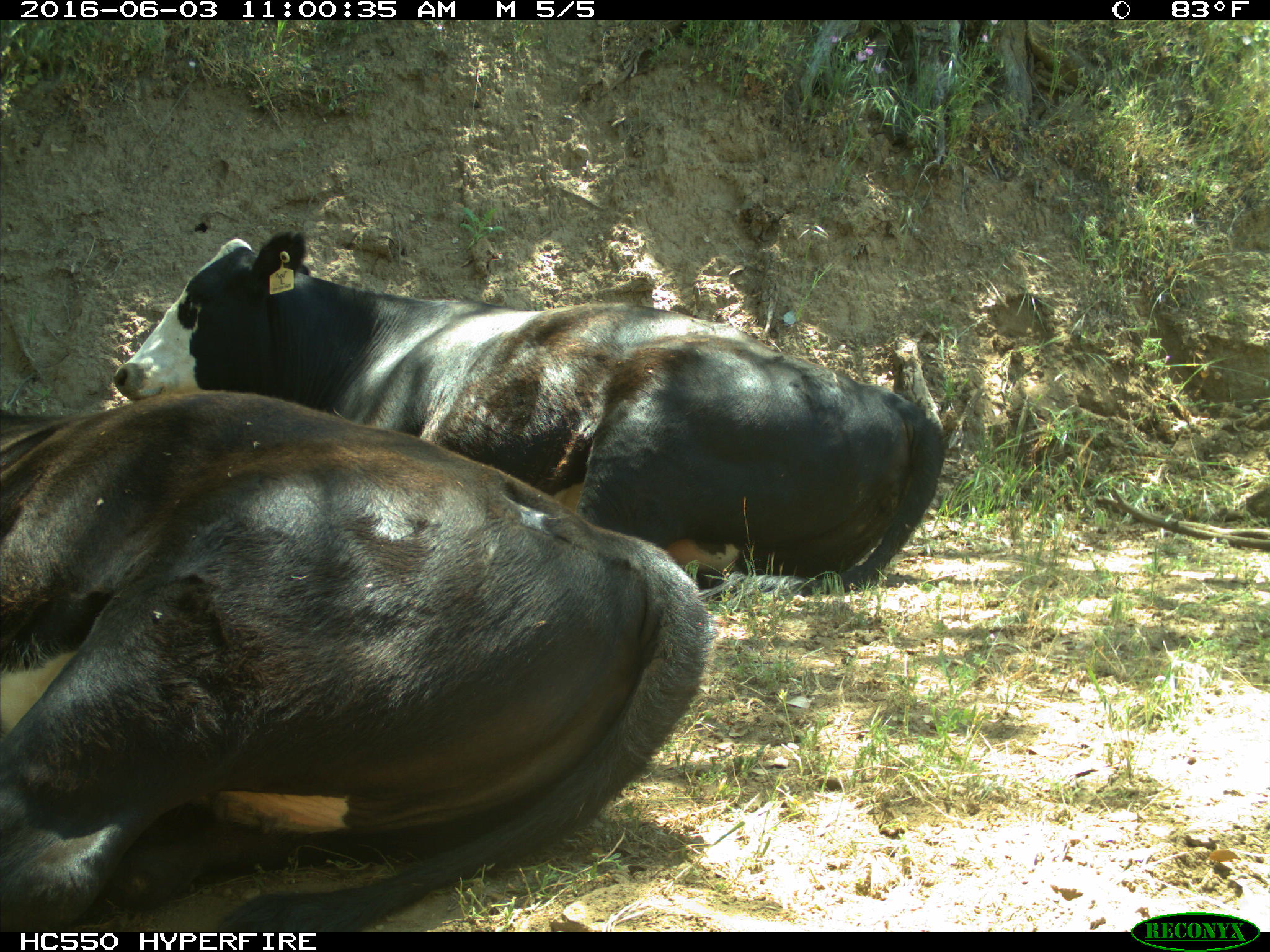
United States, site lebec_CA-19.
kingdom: Animalia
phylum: Chordata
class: Mammalia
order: Artiodactyla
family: Bovidae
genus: Bos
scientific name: Bos taurus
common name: domestic cow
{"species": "Bos taurus (domestic cow)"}